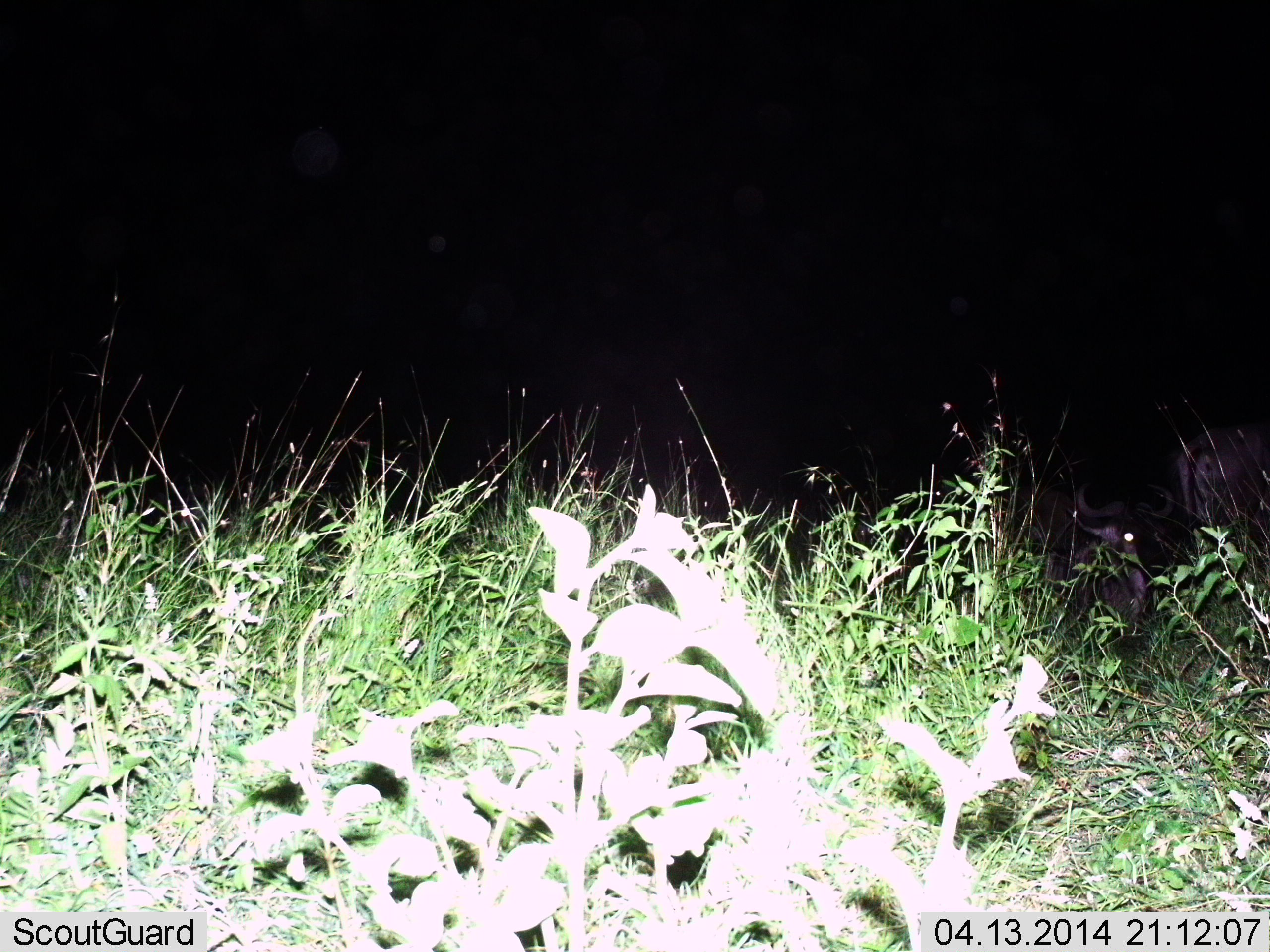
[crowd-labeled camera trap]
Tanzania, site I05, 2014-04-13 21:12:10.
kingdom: Animalia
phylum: Chordata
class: Mammalia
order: Artiodactyla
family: Bovidae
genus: Connochaetes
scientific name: Connochaetes taurinus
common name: blue wildebeest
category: wildebeest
Wildebeest (blue wildebeest) (Connochaetes taurinus), count 2. Behavior (volunteer vote fractions): standing 70%, resting 60%, moving 10%, interacting 0%. Young present (vote fraction): 0%. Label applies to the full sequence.